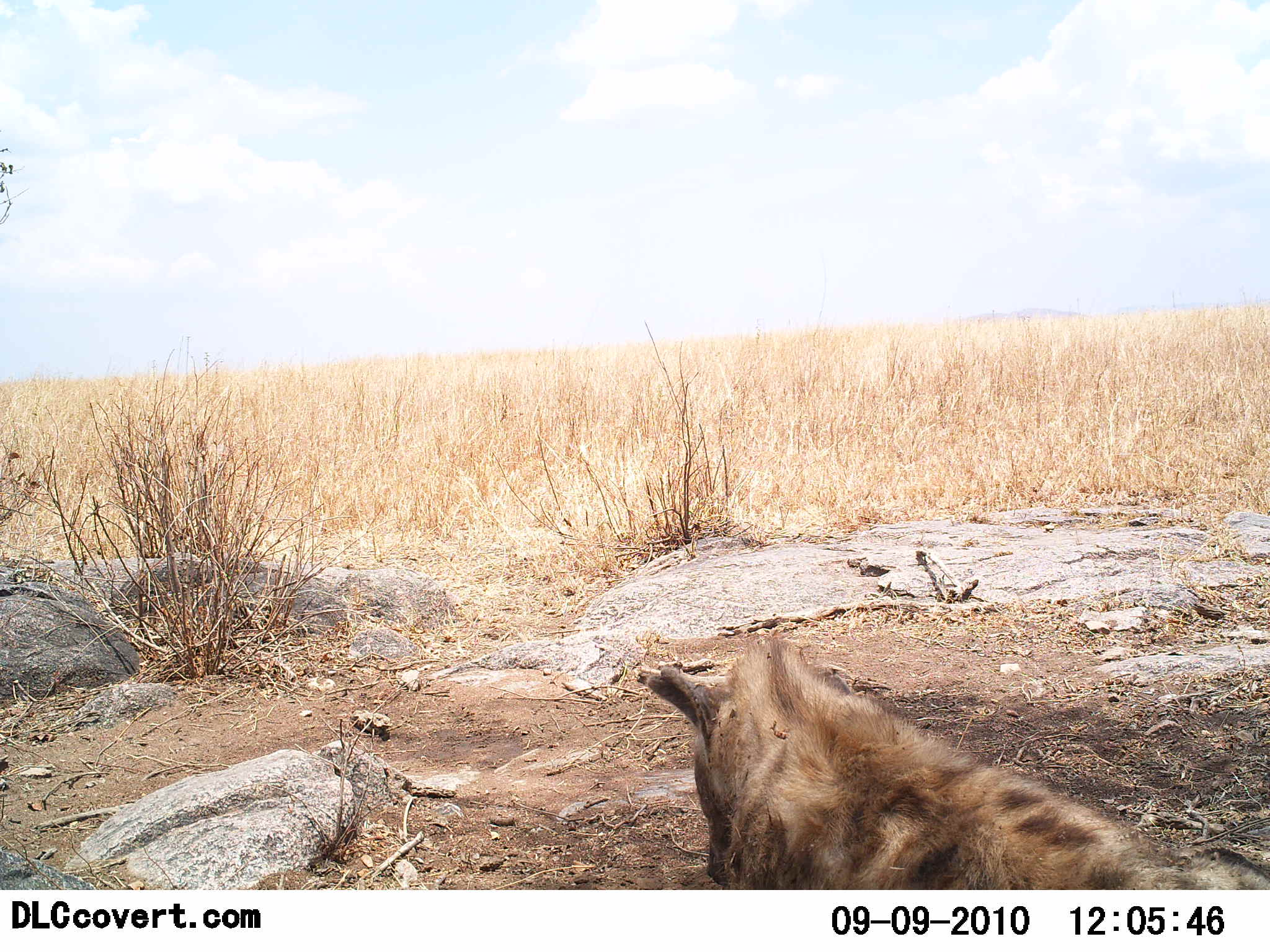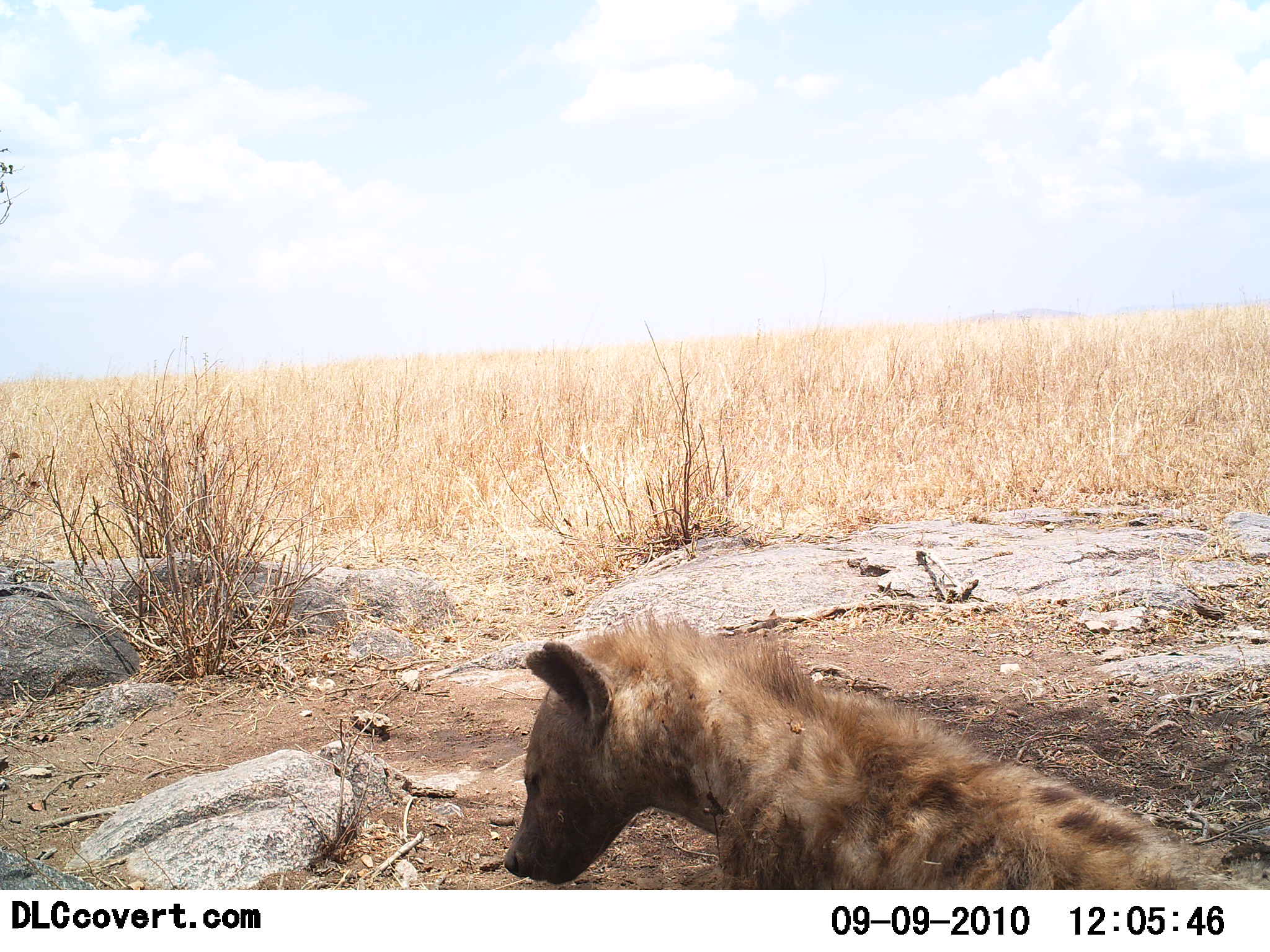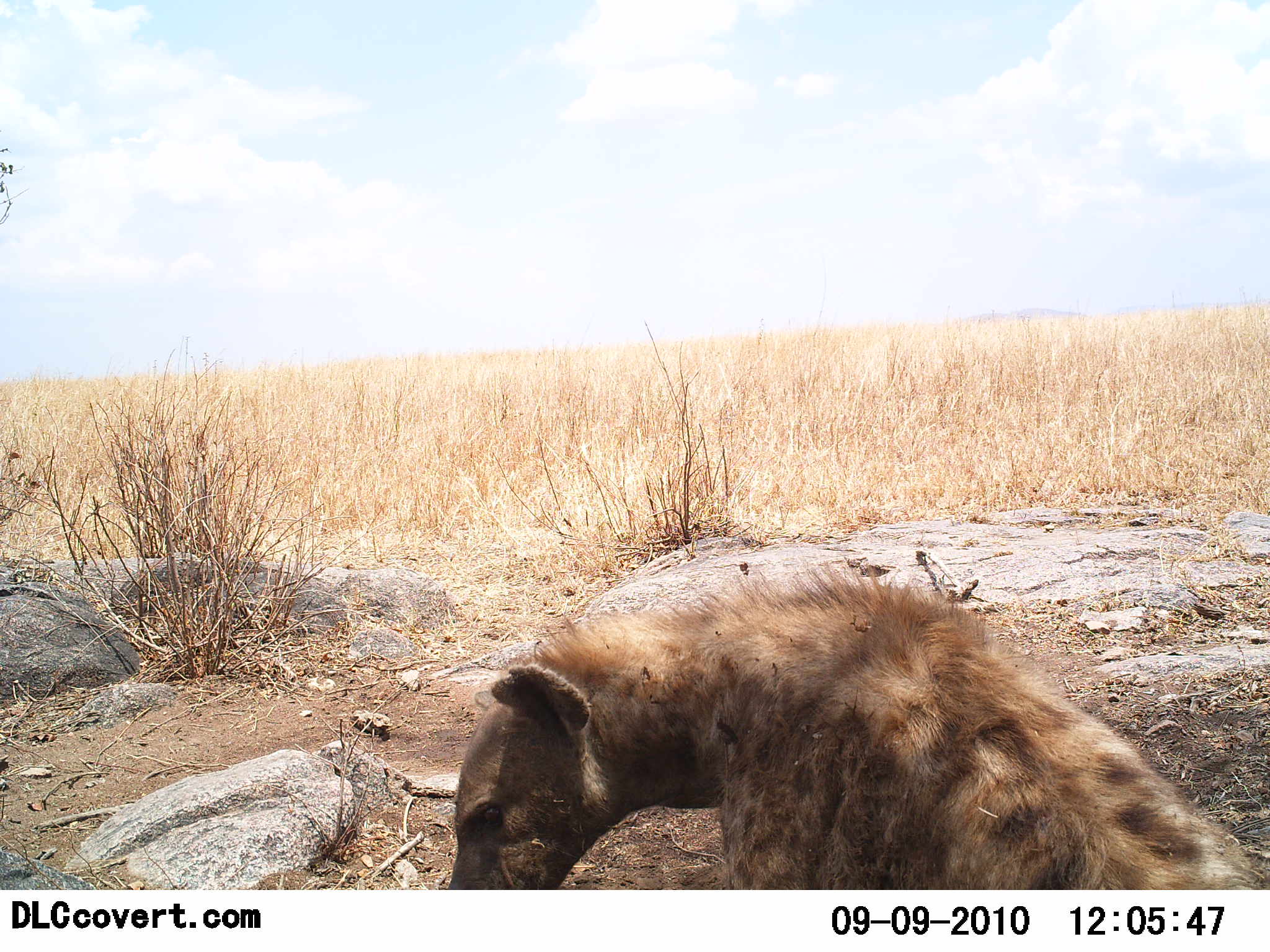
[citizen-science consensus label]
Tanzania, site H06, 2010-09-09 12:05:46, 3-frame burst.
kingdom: Animalia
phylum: Chordata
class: Mammalia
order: Carnivora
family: Hyaenidae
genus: Crocuta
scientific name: Crocuta crocuta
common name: spotted hyena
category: hyenaspotted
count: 1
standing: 40%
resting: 40%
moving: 25%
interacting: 5%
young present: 0%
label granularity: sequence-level